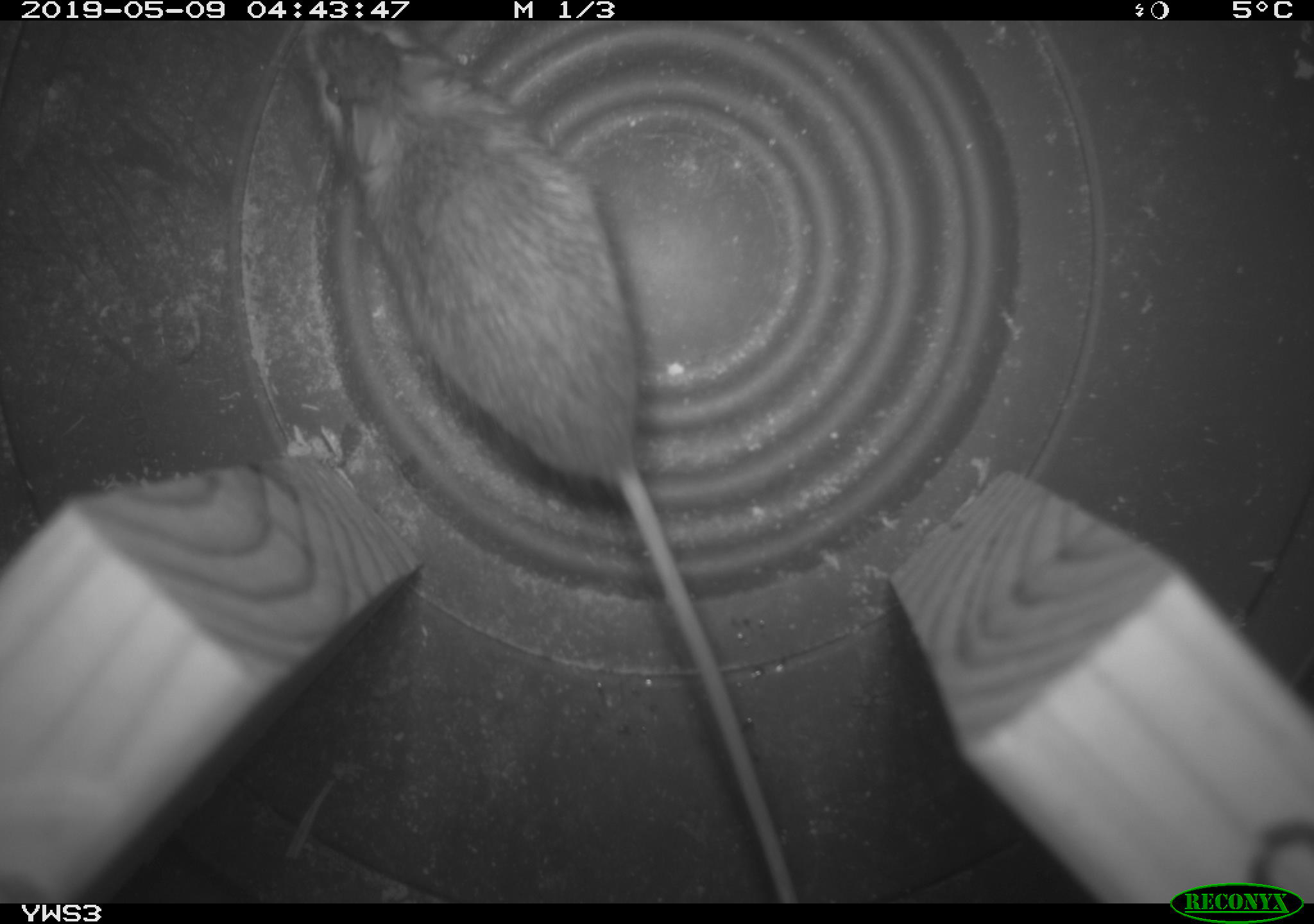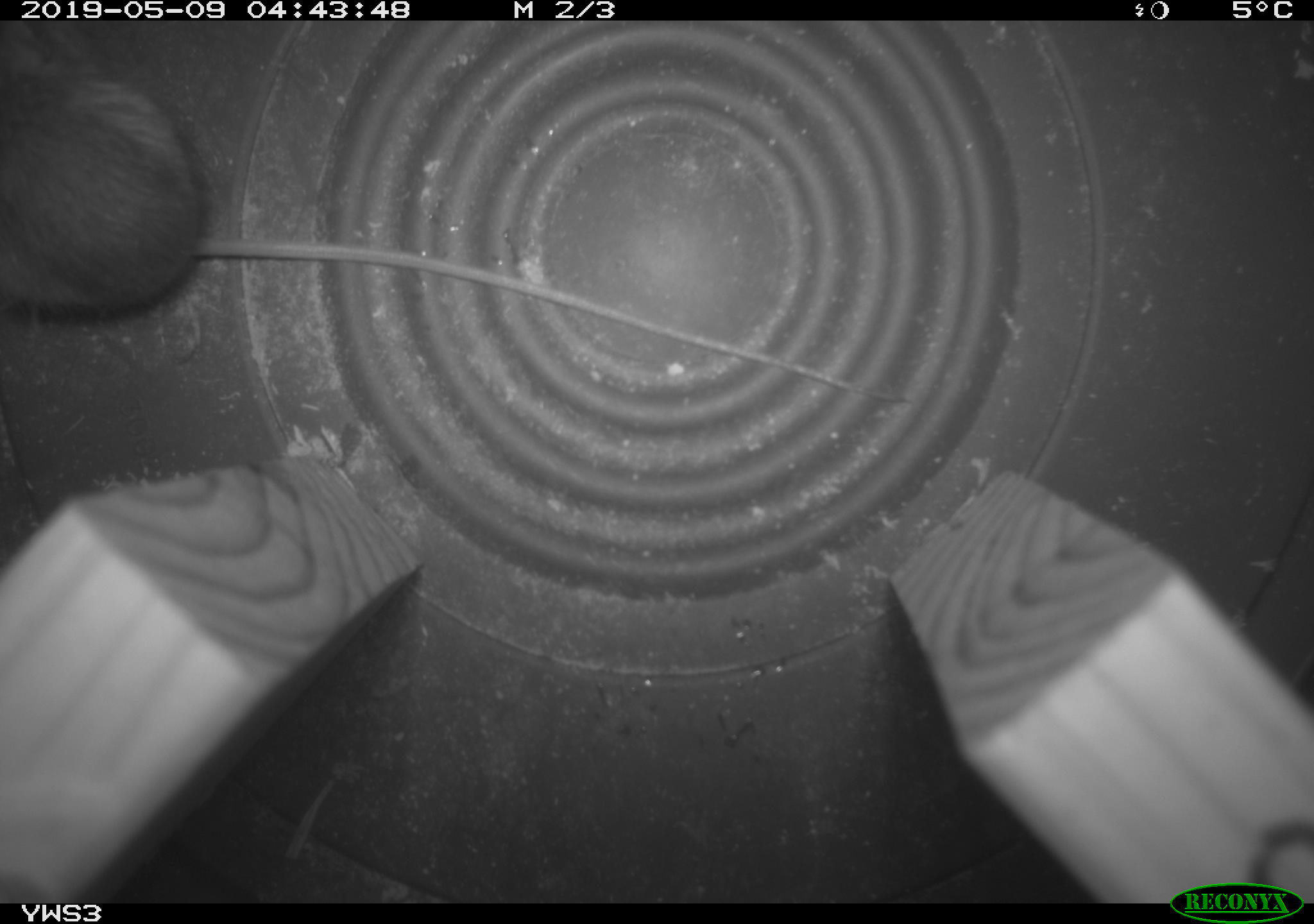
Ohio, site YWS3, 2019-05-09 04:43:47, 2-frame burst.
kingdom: Animalia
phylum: Chordata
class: Mammalia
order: Rodentia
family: Zapodidae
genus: Napaeozapus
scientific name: Napaeozapus insignis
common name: woodland jumping mouse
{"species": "woodland jumping mouse (Napaeozapus insignis)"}